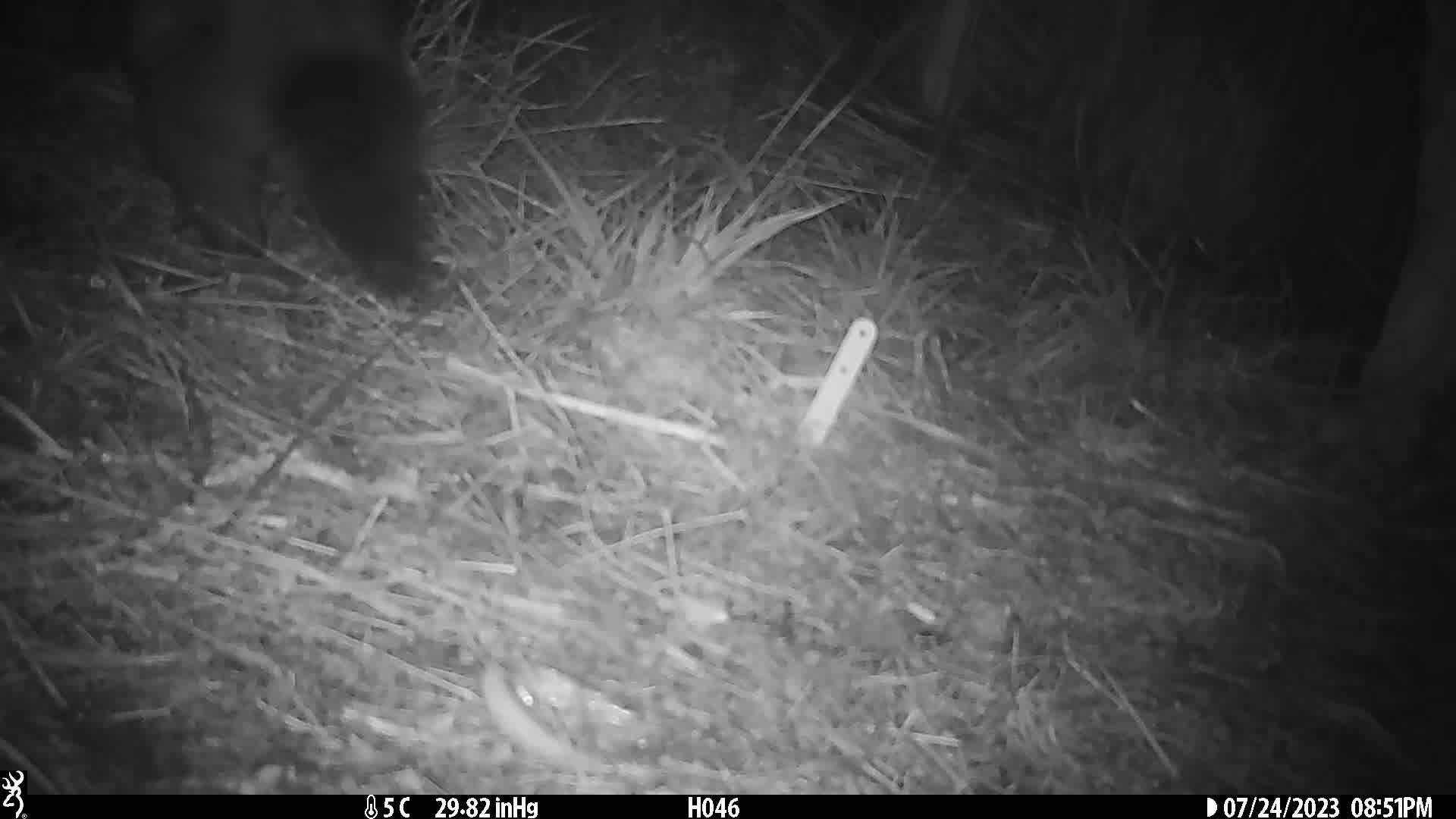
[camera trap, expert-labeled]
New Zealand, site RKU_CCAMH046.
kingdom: Animalia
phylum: Chordata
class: Mammalia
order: Diprotodontia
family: Phalangeridae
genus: Trichosurus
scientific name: Trichosurus vulpecula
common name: common brushtail possum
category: possum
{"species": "possum (common brushtail possum) (Trichosurus vulpecula)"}